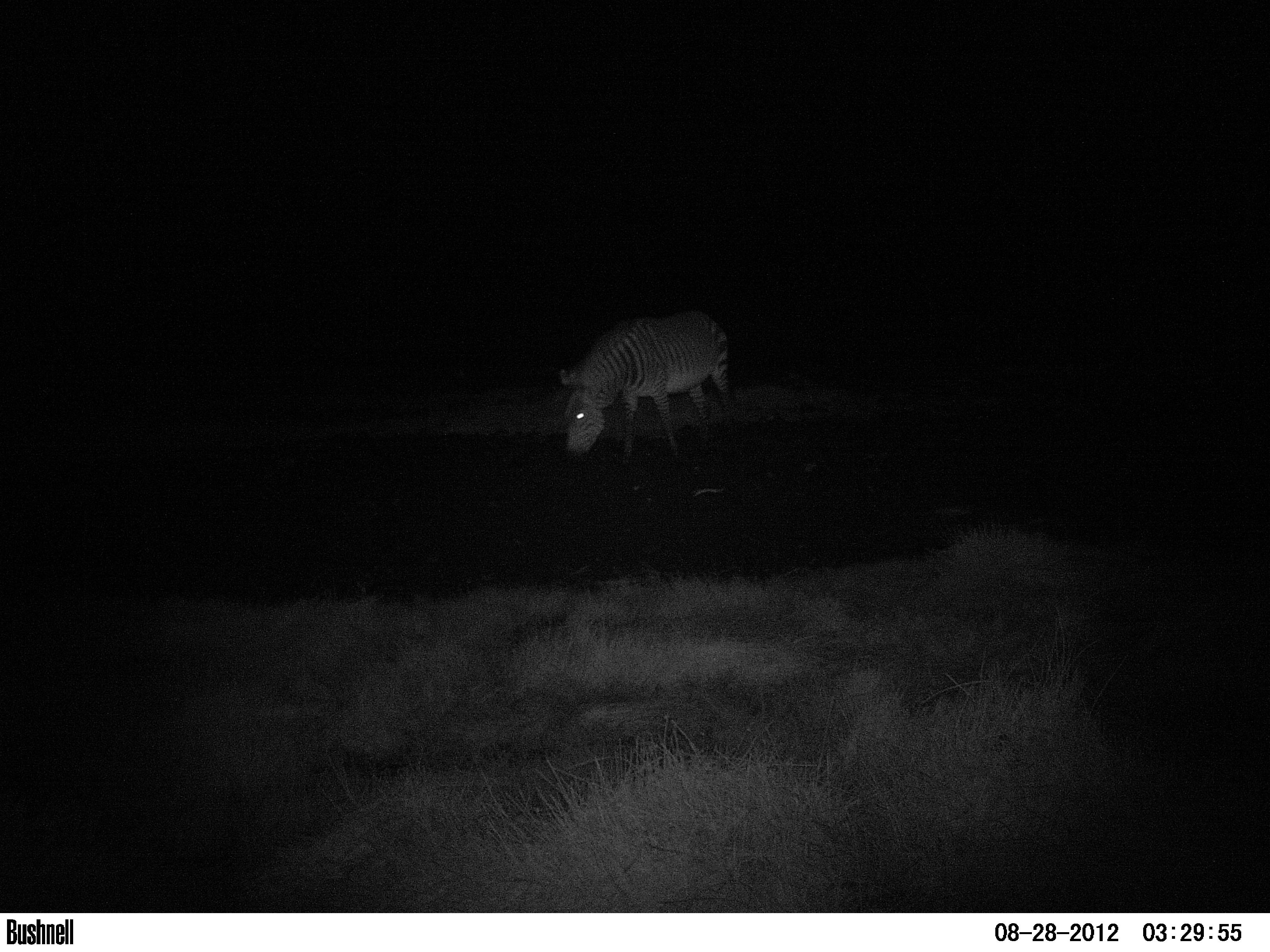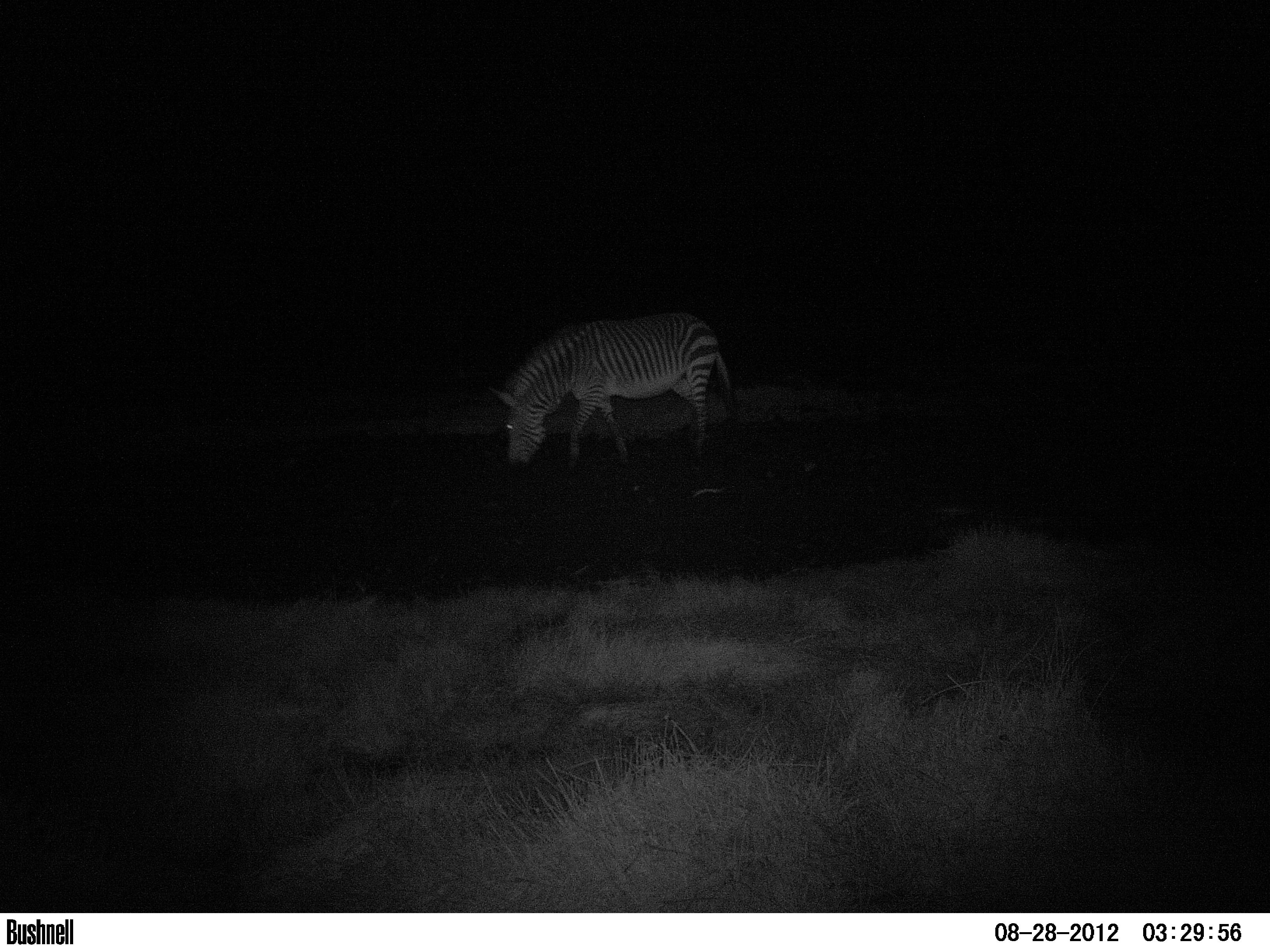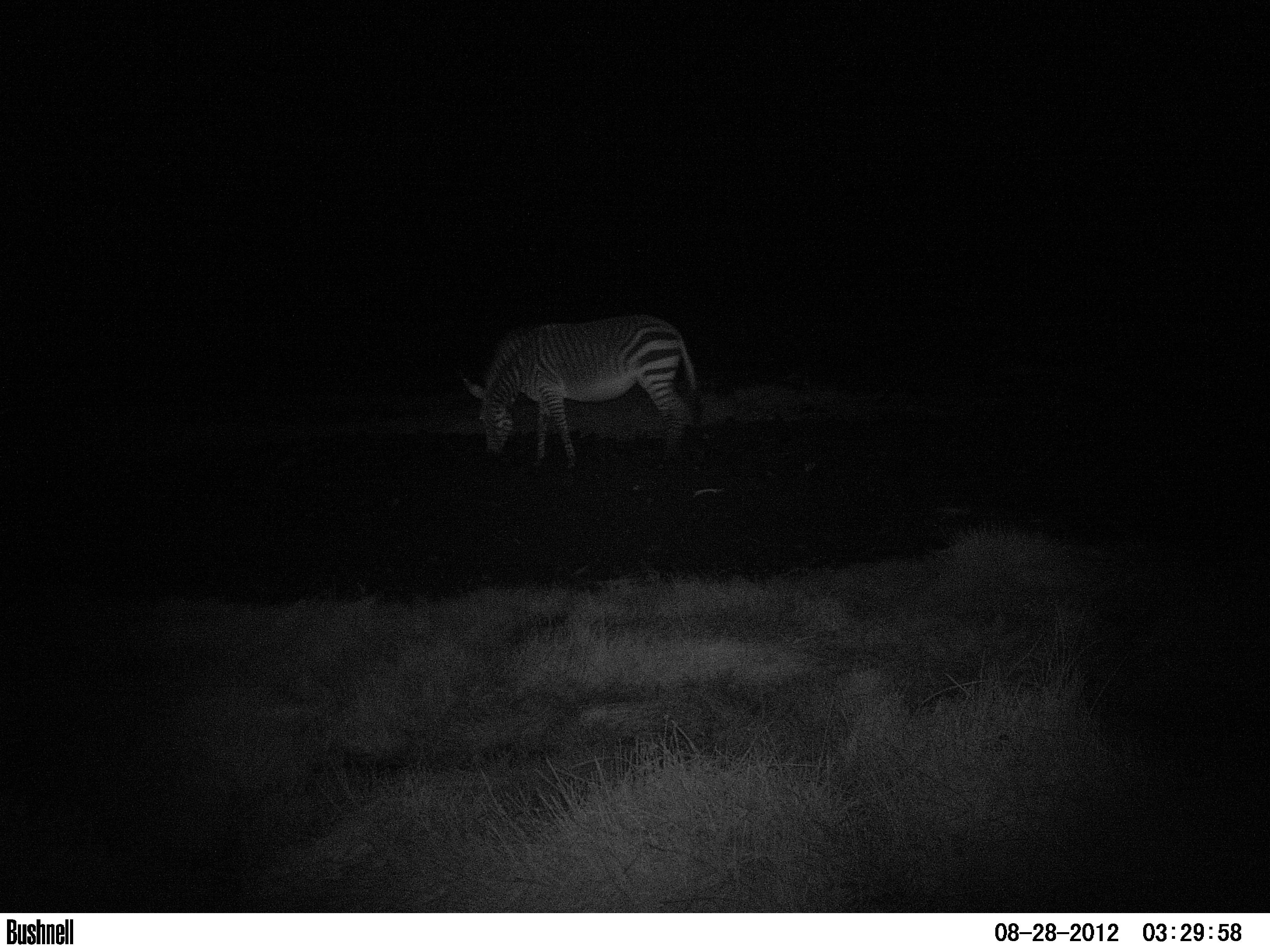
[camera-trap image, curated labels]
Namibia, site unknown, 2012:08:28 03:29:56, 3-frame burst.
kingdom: Animalia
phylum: Chordata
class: Mammalia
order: Perissodactyla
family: Equidae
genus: Equus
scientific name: Equus zebra hartmannae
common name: hartmann's mountain zebra